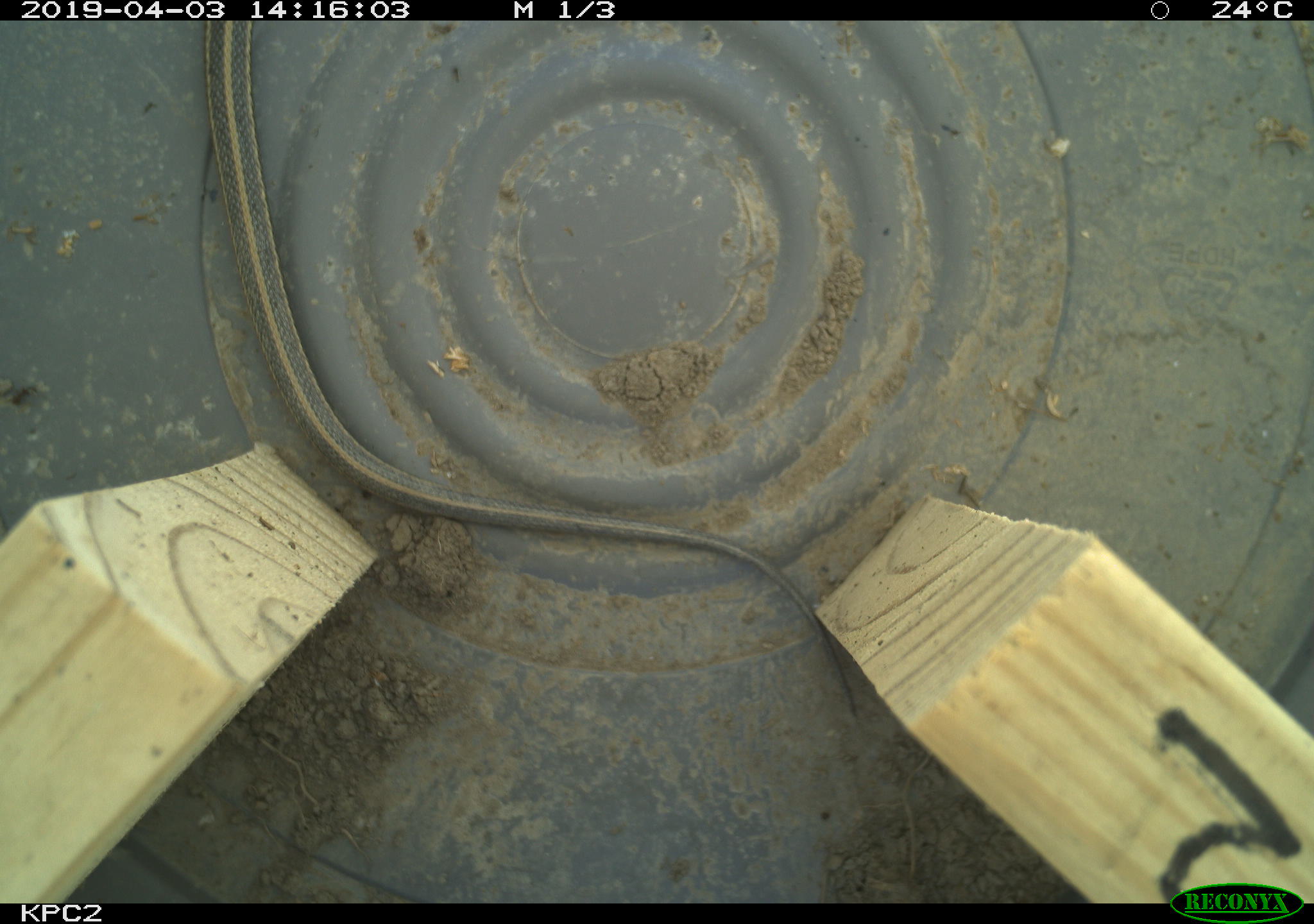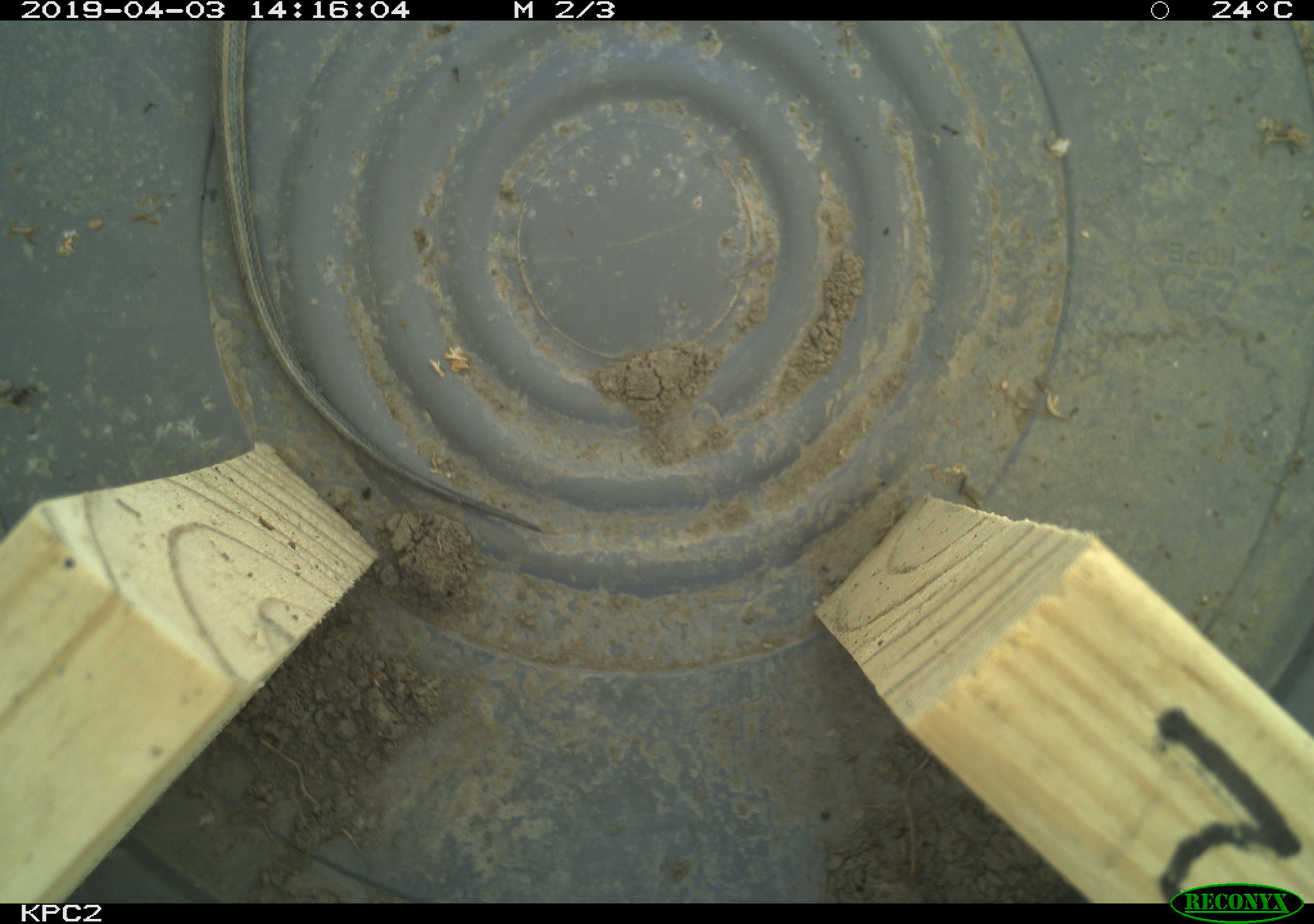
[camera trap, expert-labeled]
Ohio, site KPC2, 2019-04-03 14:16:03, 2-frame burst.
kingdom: Animalia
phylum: Chordata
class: Reptilia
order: Squamata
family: Colubridae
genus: Thamnophis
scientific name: Thamnophis radix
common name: plains gartersnake